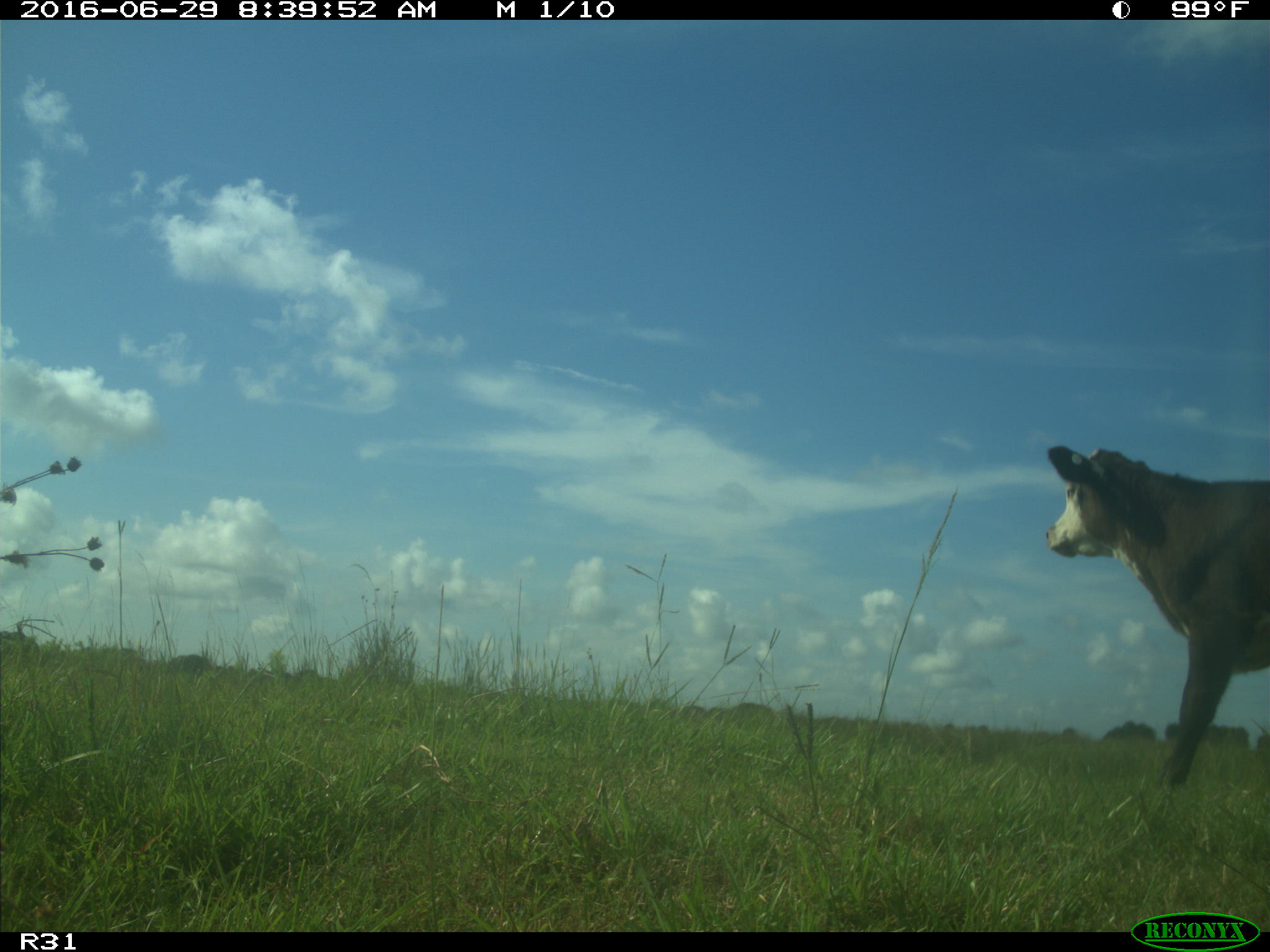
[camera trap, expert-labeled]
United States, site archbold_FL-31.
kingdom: Animalia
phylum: Chordata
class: Mammalia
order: Artiodactyla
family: Bovidae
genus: Bos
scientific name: Bos taurus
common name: domestic cow